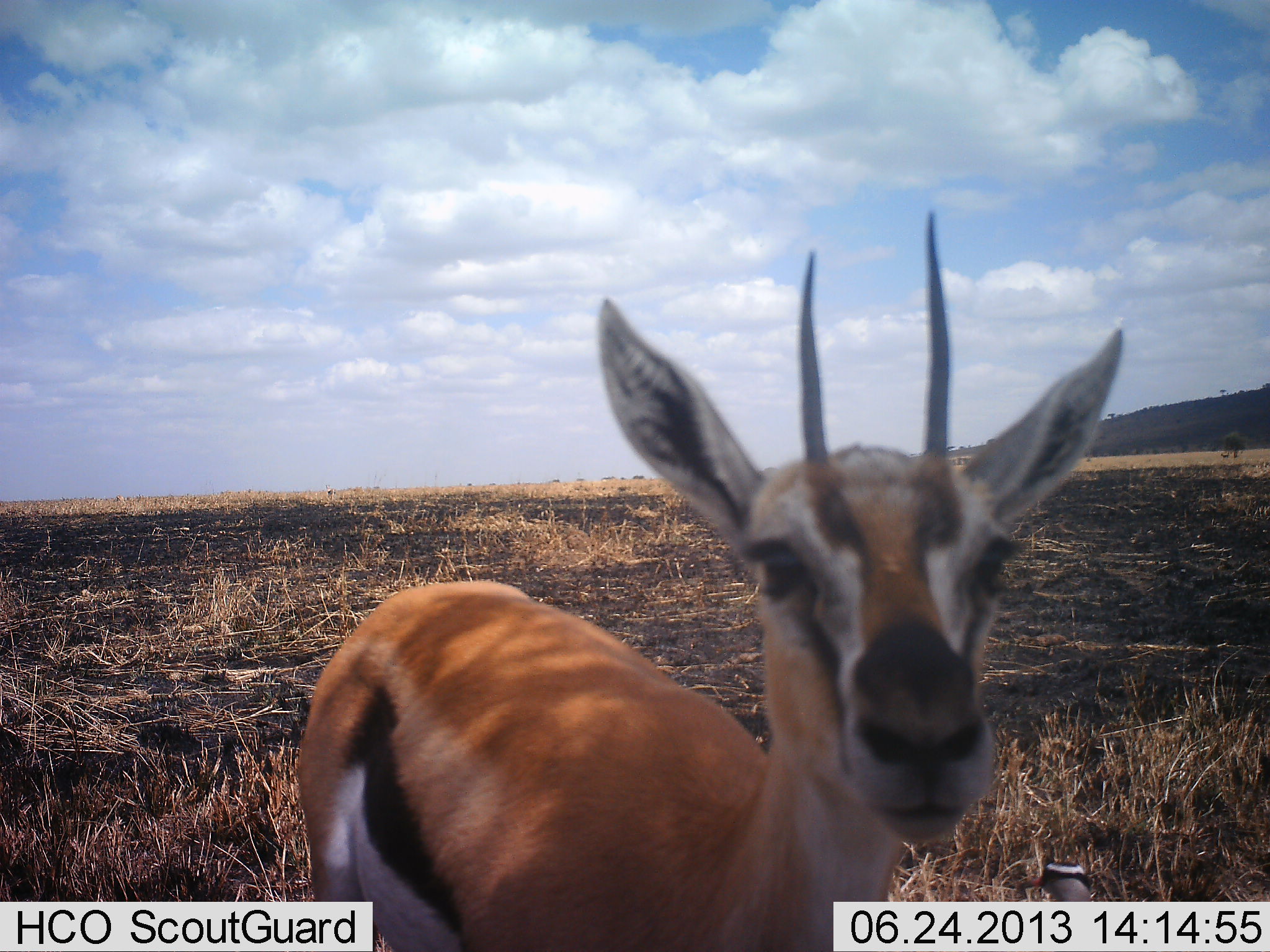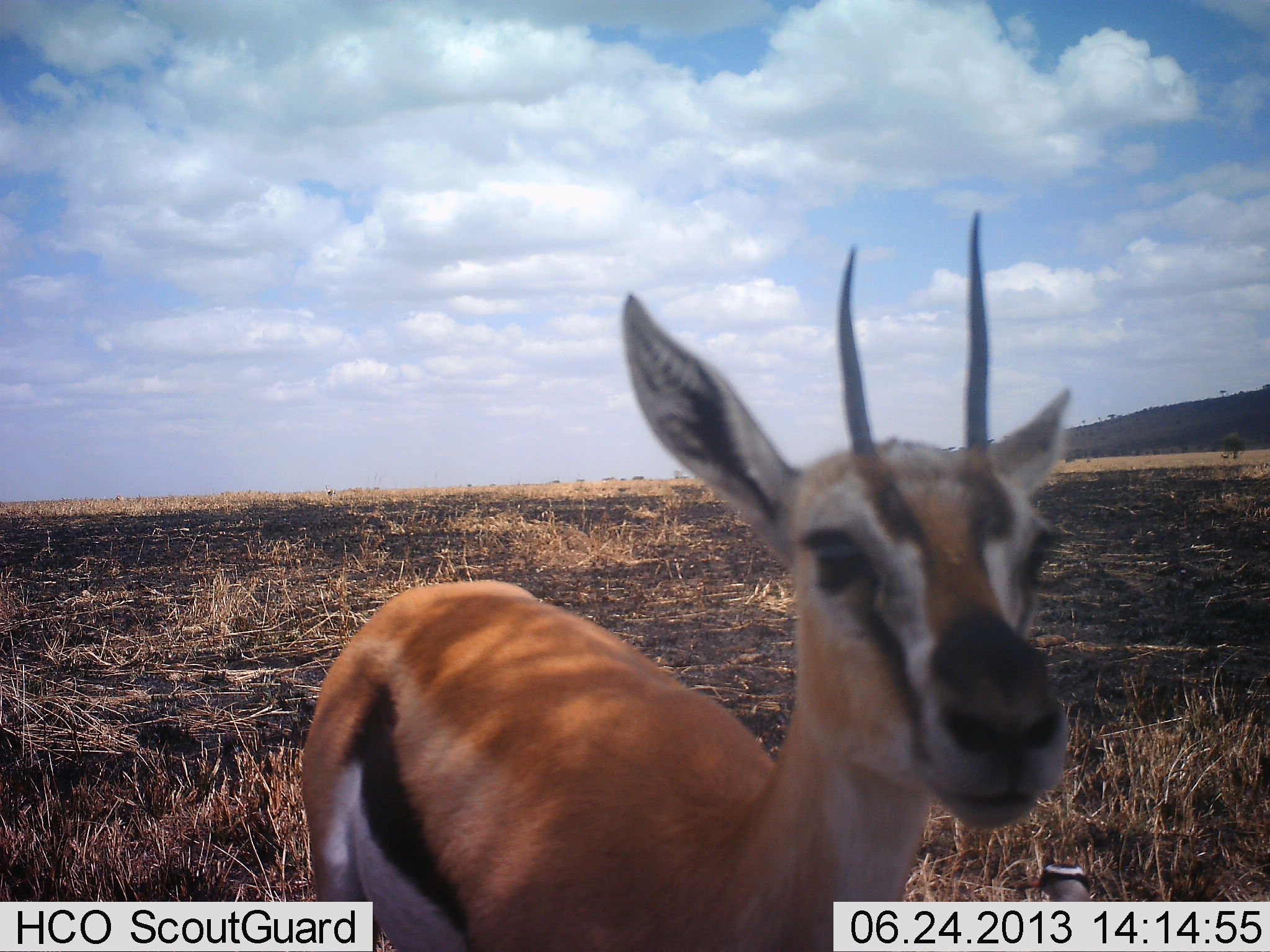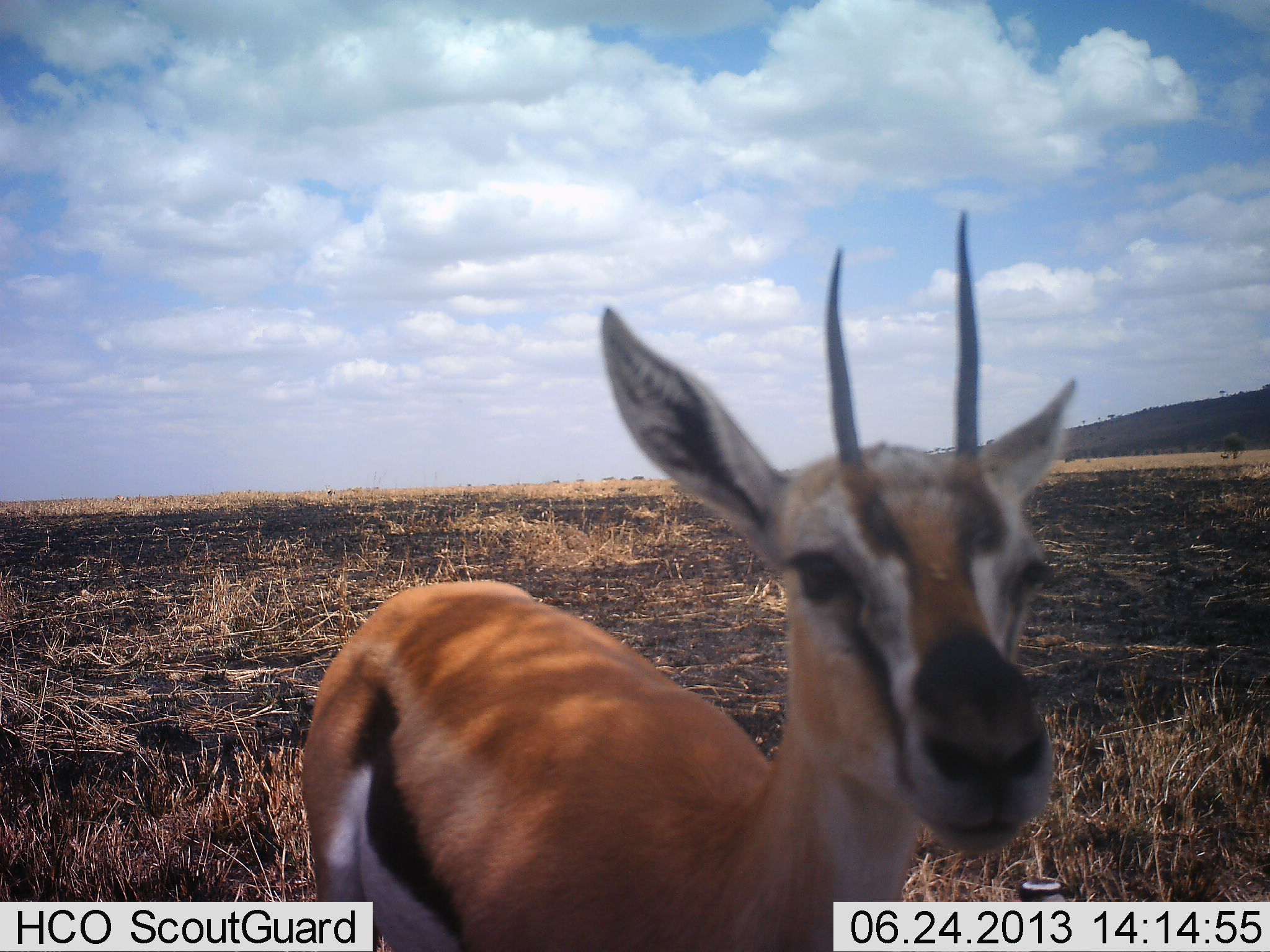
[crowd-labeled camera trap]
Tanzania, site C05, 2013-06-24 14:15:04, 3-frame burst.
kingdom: Animalia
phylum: Chordata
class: Mammalia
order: Artiodactyla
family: Bovidae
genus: Eudorcas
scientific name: Eudorcas thomsonii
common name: thomson's gazelle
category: gazellethomsons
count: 1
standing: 90%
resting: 10%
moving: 10%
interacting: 0%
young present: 0%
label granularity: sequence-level